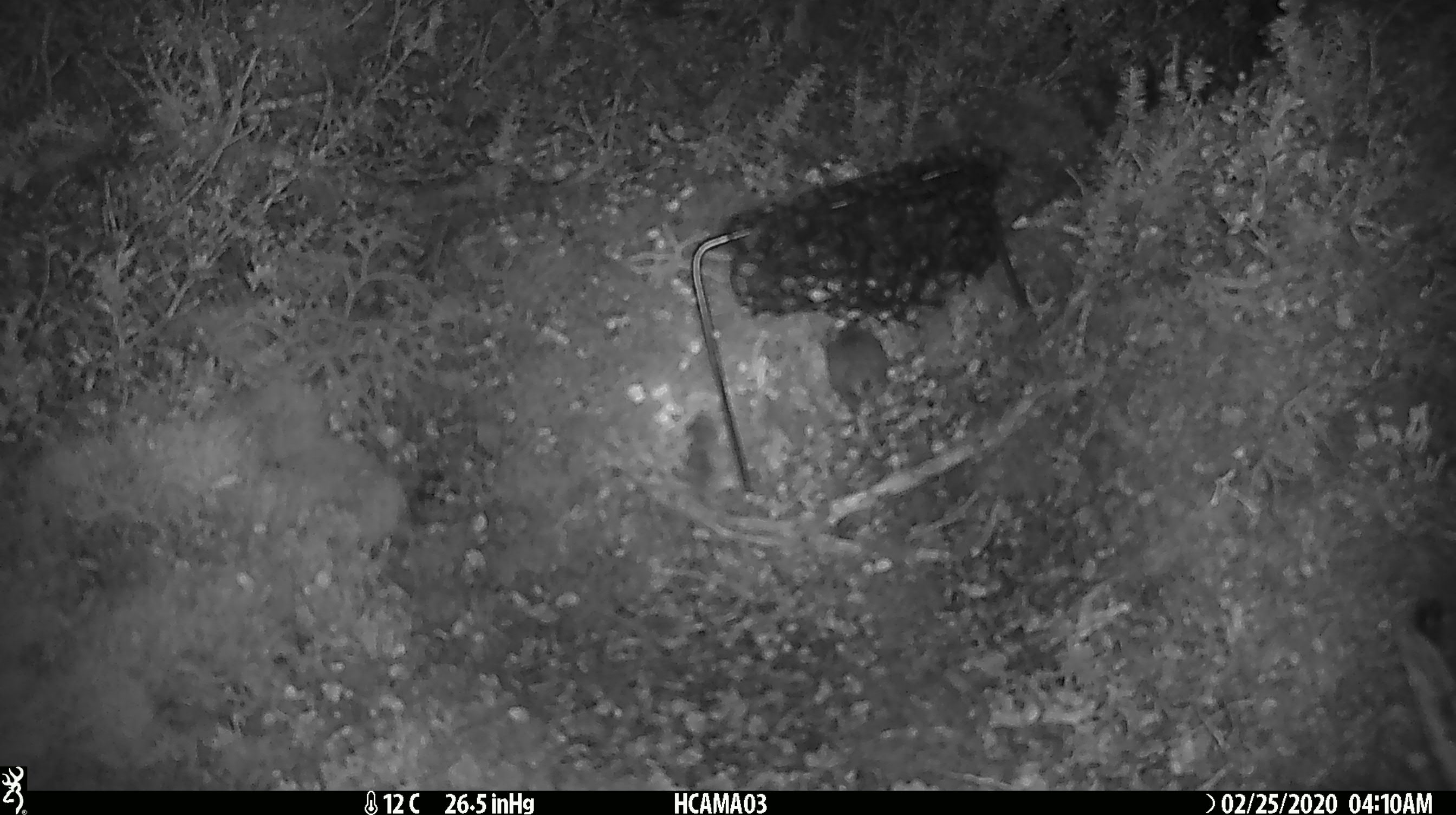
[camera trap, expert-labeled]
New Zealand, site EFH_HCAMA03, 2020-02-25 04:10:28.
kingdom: Animalia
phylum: Chordata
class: Mammalia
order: Rodentia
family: Muridae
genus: Mus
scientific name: Mus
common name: mouse